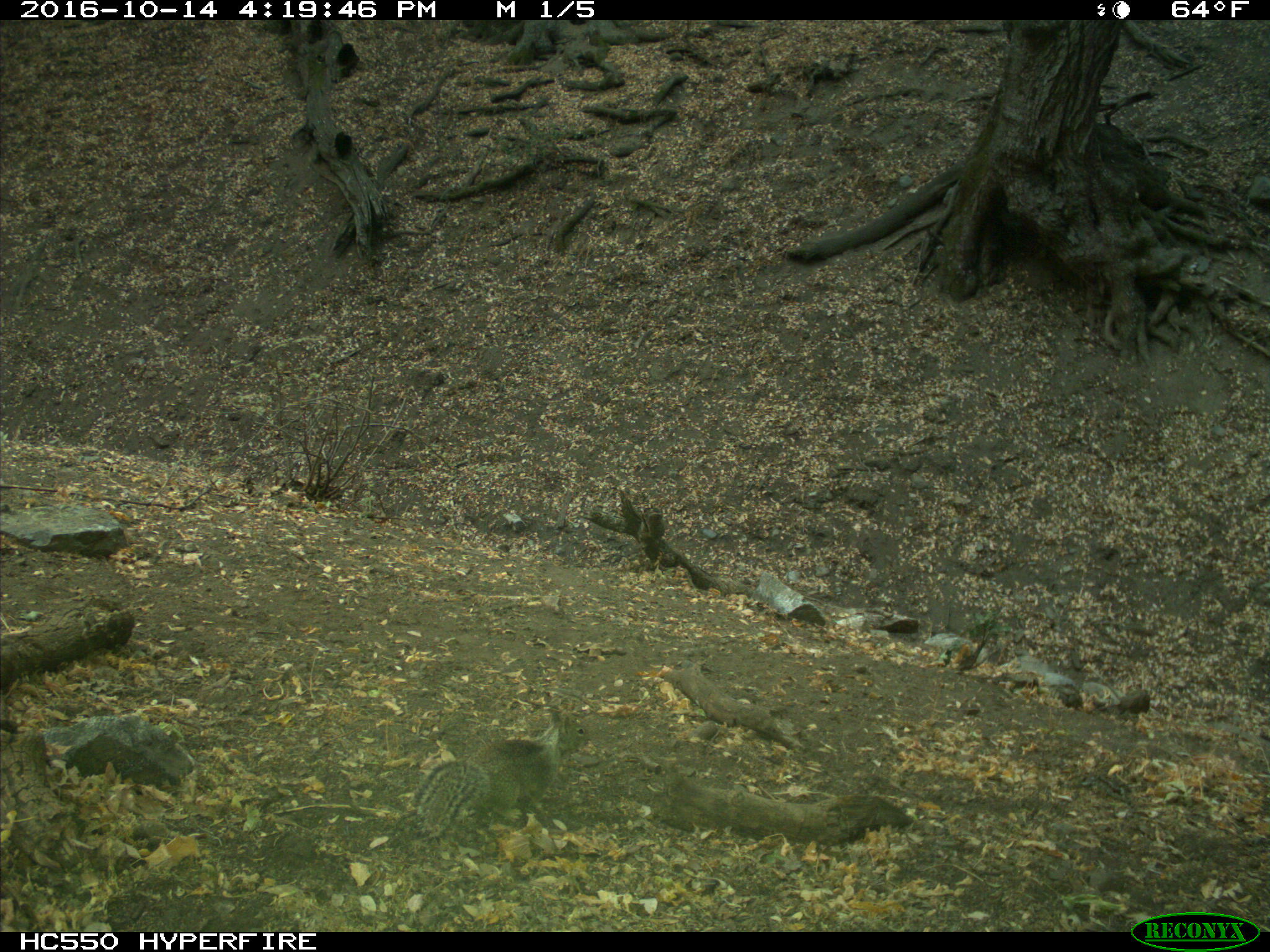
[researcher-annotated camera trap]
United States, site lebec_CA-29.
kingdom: Animalia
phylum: Chordata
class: Mammalia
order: Rodentia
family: Sciuridae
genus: Otospermophilus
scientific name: Otospermophilus beecheyi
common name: california ground squirrel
Otospermophilus beecheyi (california ground squirrel).